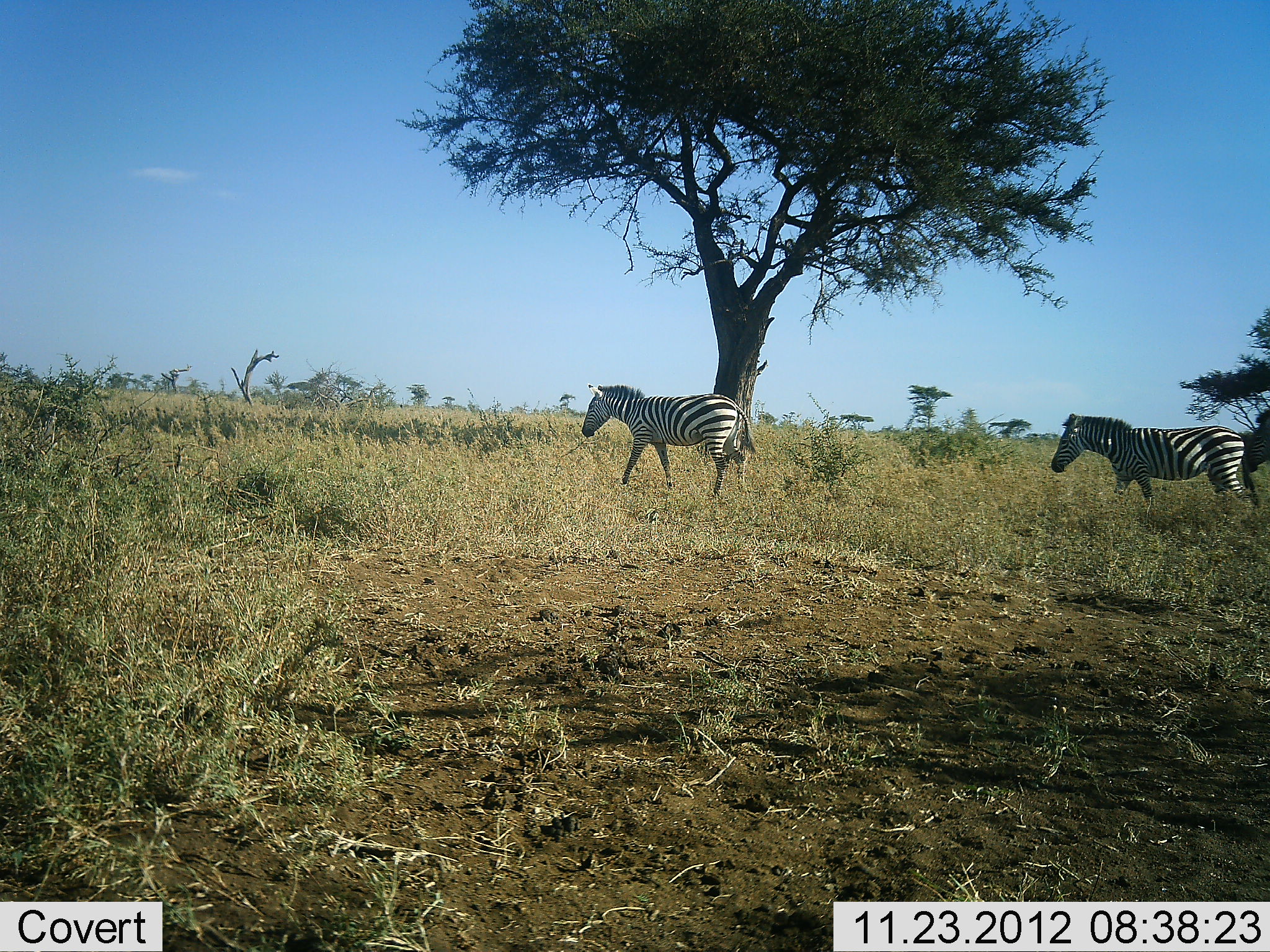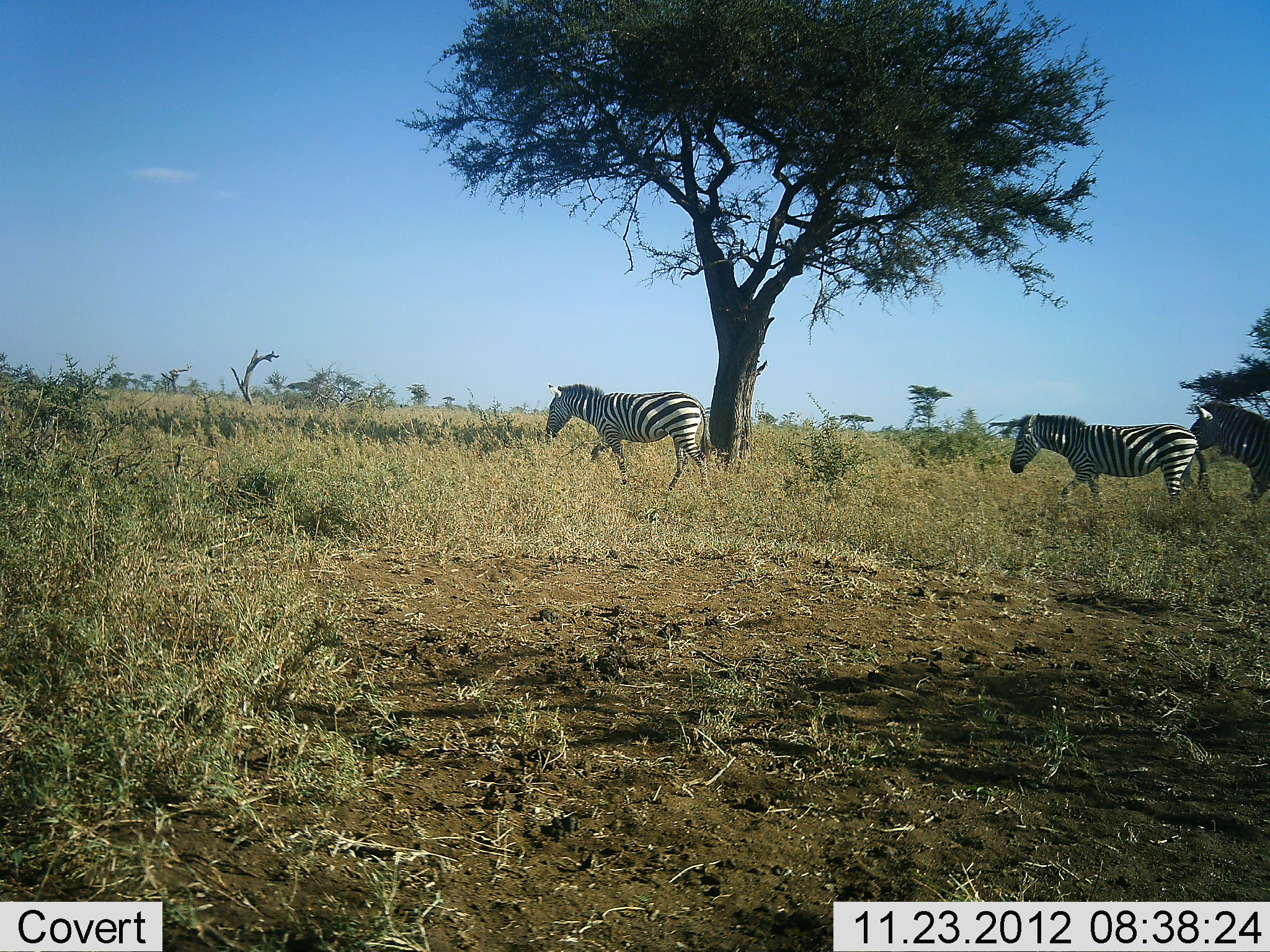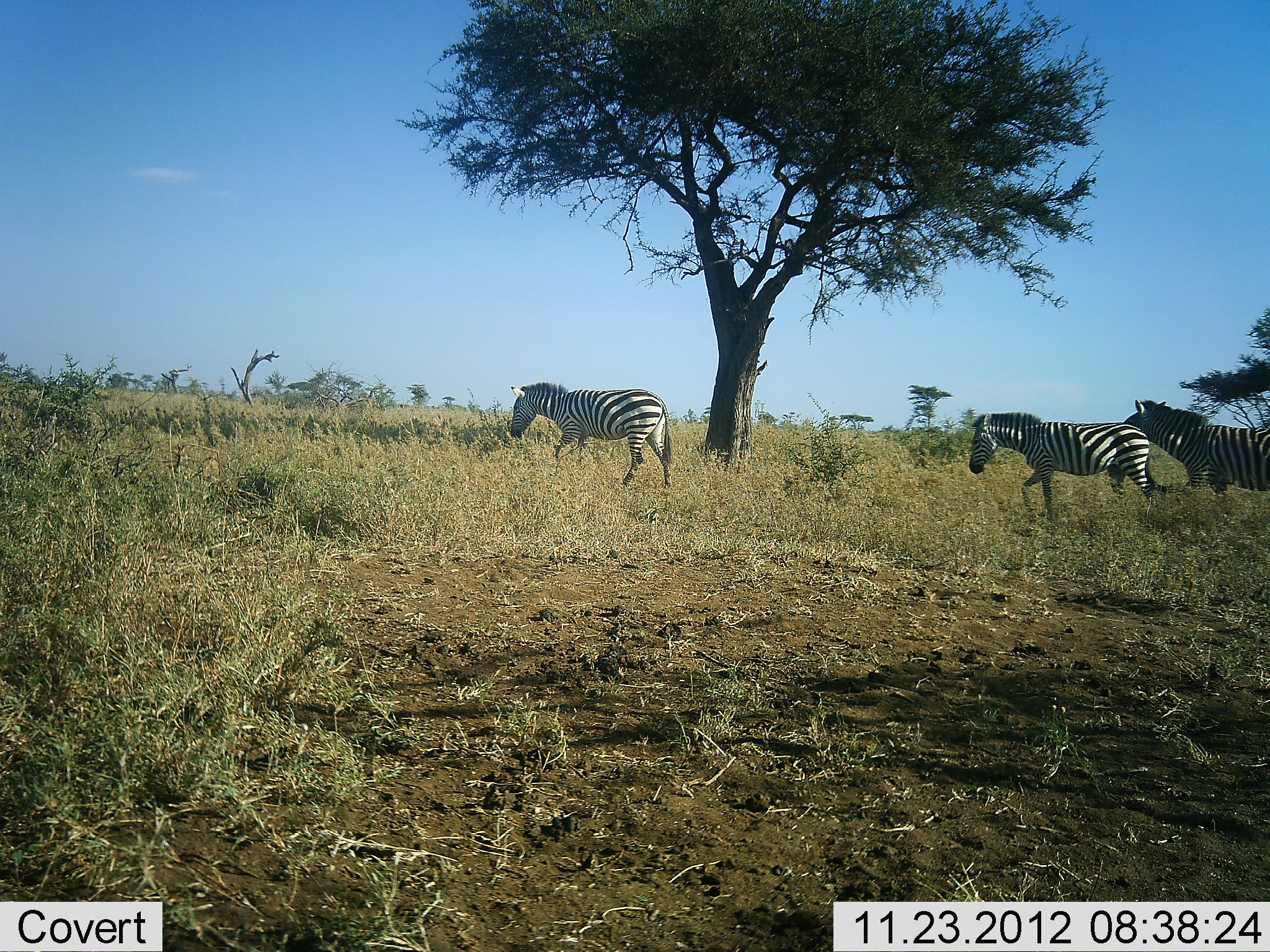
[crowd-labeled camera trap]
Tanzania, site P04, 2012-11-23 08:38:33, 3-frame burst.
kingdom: Animalia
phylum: Chordata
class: Mammalia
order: Perissodactyla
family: Equidae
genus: Equus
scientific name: Equus quagga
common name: plains zebra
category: zebra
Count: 3.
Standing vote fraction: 0%.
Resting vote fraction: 0%.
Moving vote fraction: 100%.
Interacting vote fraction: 0%.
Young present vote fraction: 0%.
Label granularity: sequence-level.